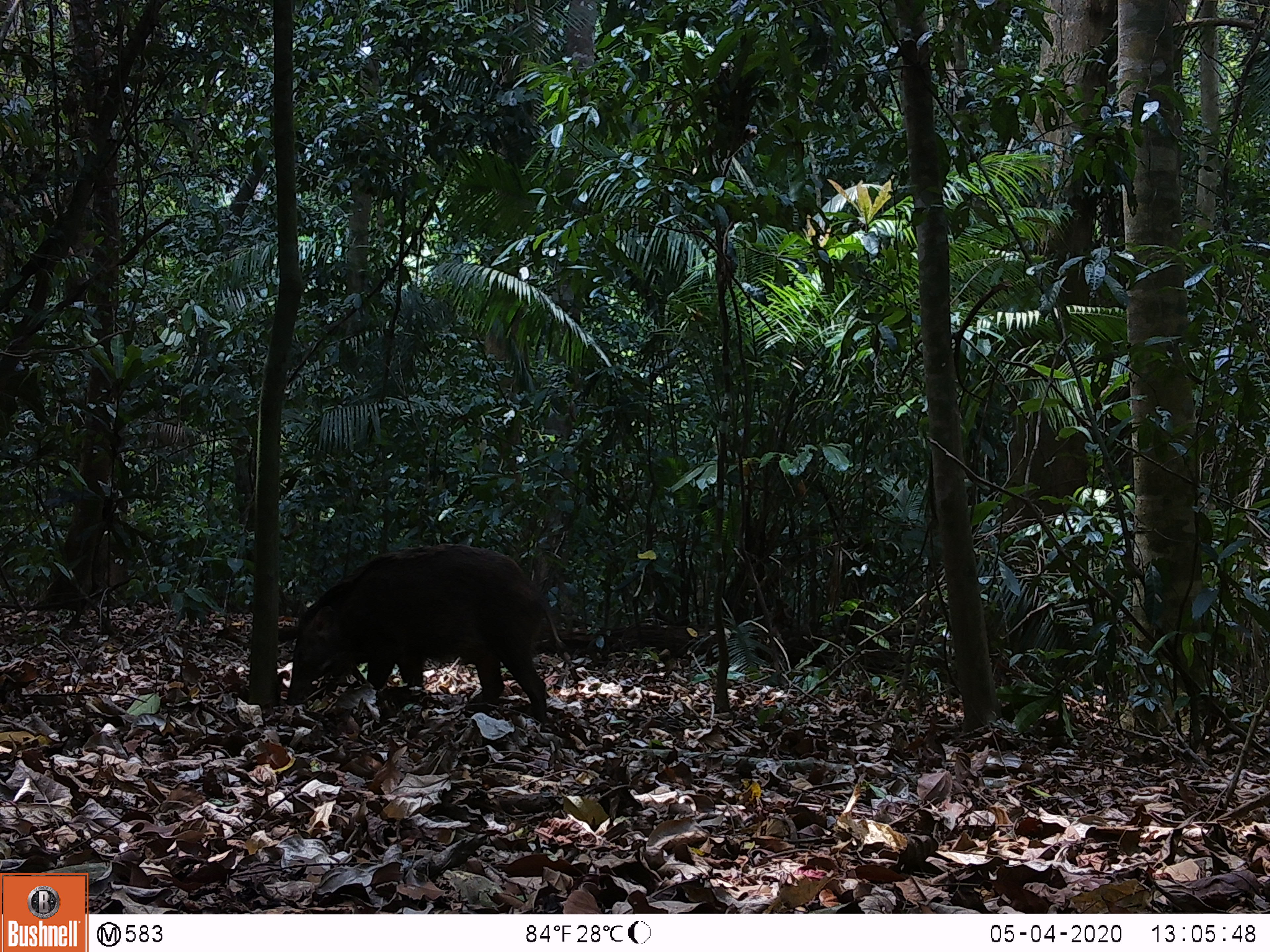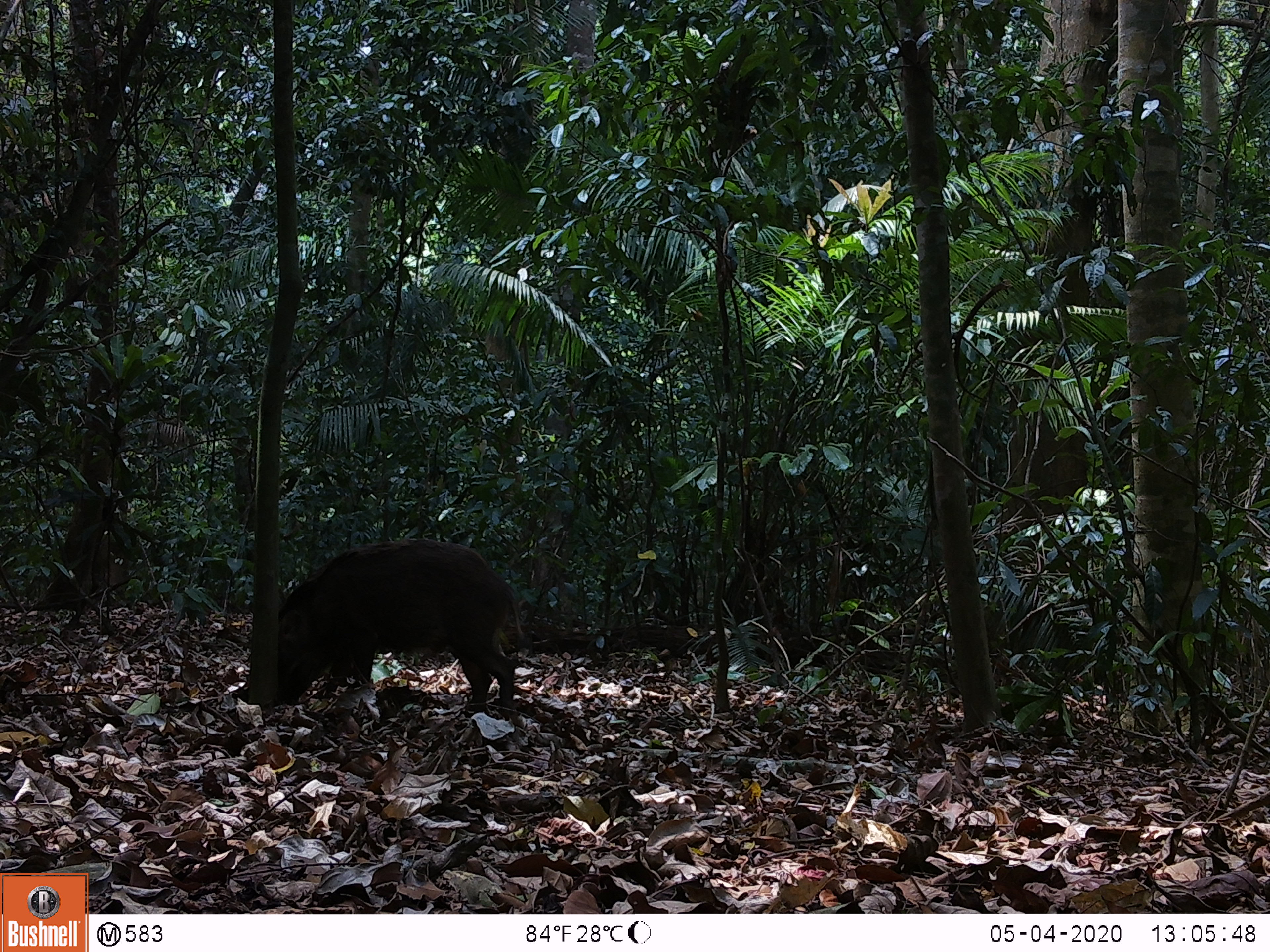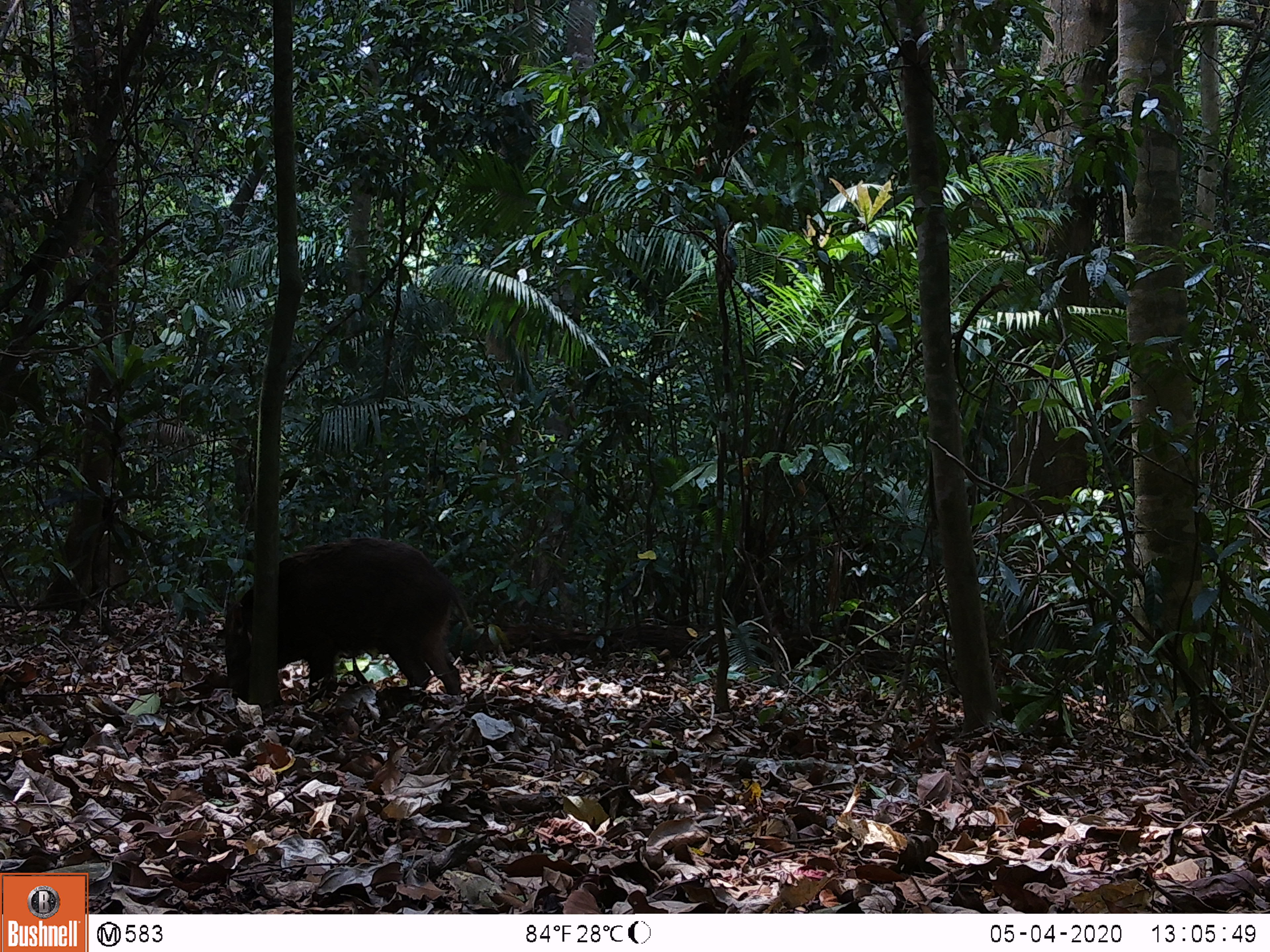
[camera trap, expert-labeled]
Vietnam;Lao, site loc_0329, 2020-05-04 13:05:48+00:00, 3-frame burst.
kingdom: Animalia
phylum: Chordata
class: Mammalia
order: Artiodactyla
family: Suidae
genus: Sus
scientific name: Sus scrofa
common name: eurasian wild pig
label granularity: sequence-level